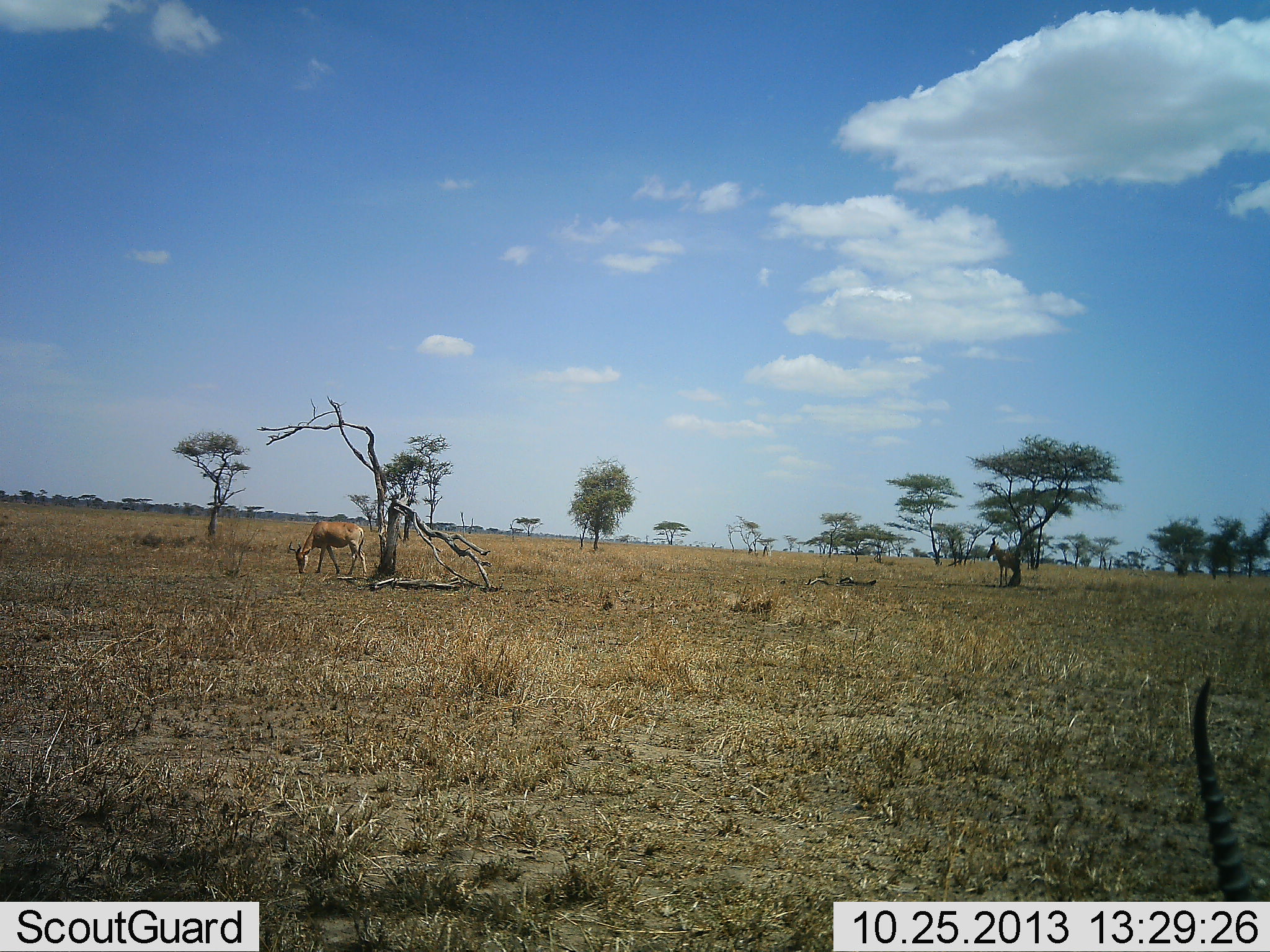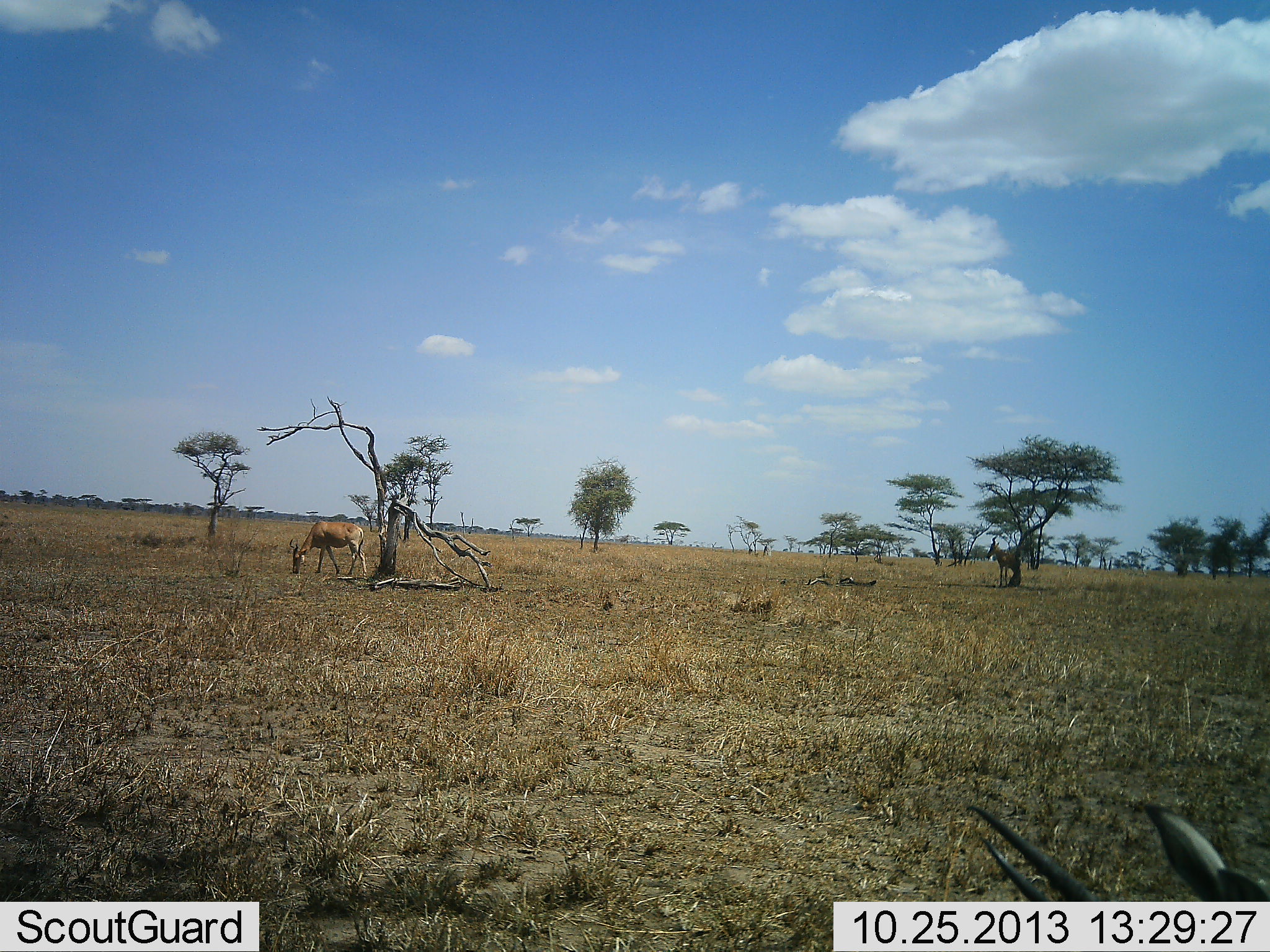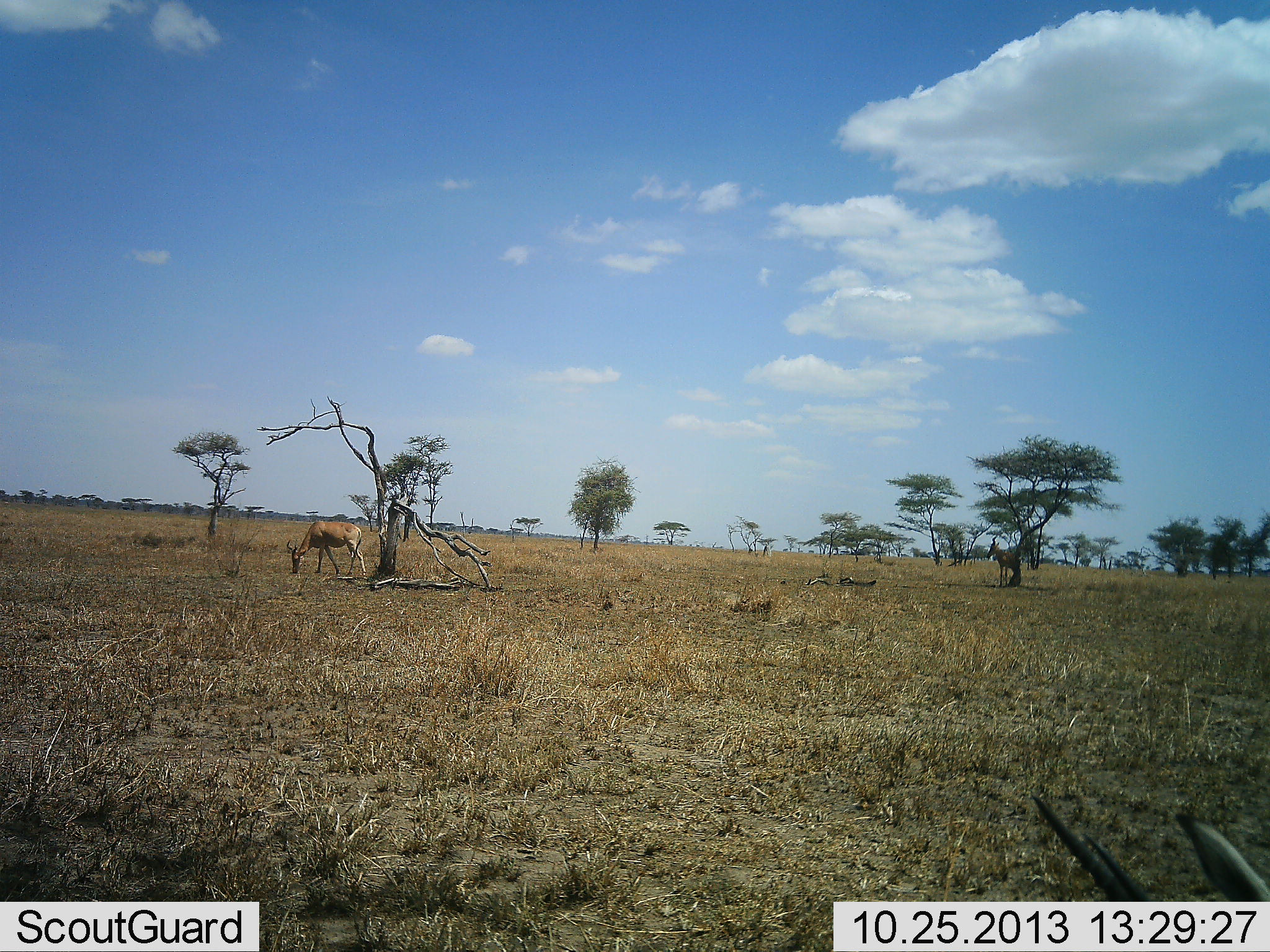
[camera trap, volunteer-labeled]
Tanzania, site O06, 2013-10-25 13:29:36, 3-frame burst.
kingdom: Animalia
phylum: Chordata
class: Mammalia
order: Artiodactyla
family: Bovidae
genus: Alcelaphus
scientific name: Alcelaphus buselaphus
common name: hartebeest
Hartebeest (Alcelaphus buselaphus), count 2. Behavior (volunteer vote fractions): standing 92%, resting 0%, moving 0%, interacting 0%. Young present (vote fraction): 0%. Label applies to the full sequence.